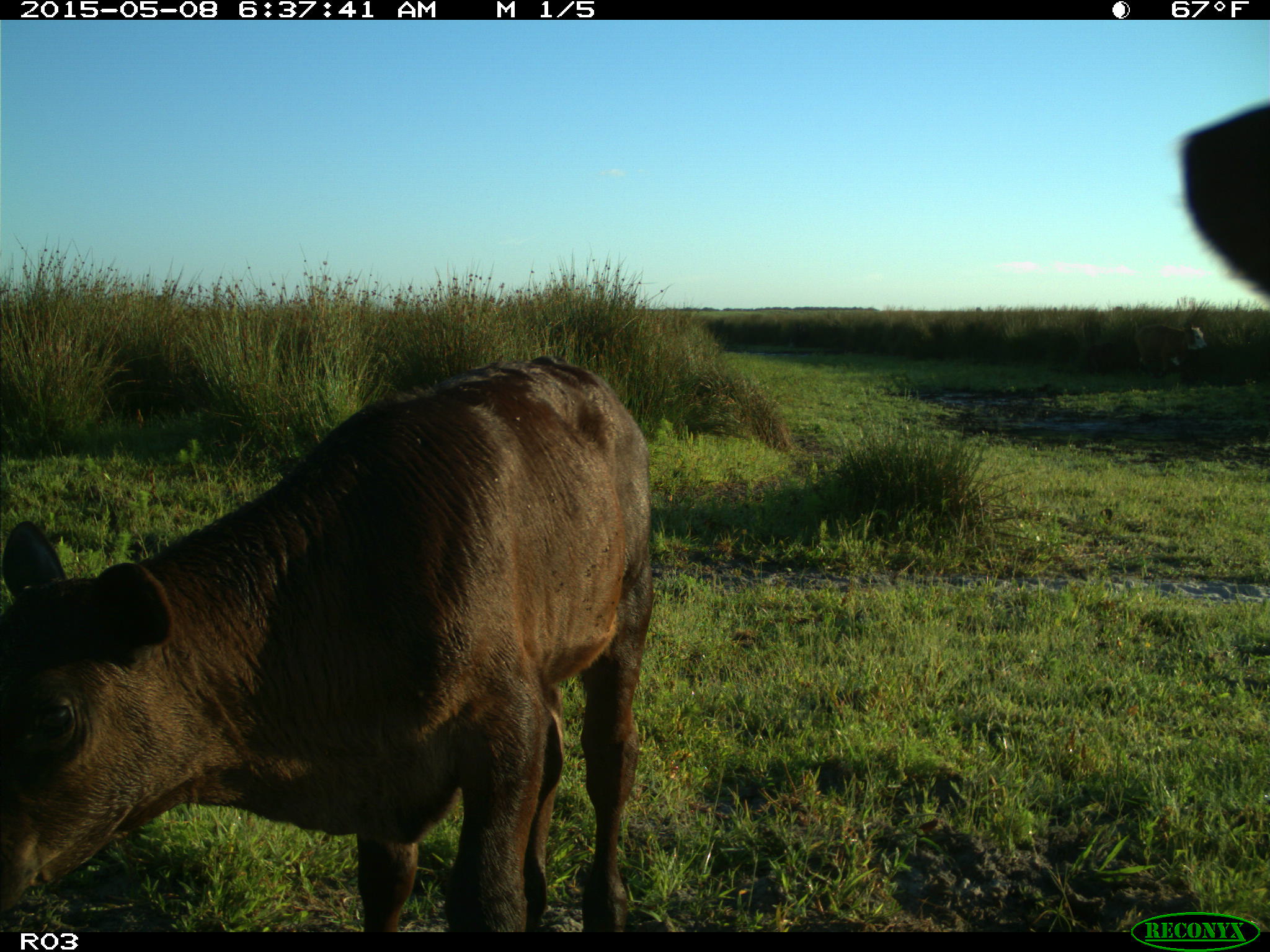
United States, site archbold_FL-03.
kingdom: Animalia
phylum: Chordata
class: Mammalia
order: Artiodactyla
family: Bovidae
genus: Bos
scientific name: Bos taurus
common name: domestic cow